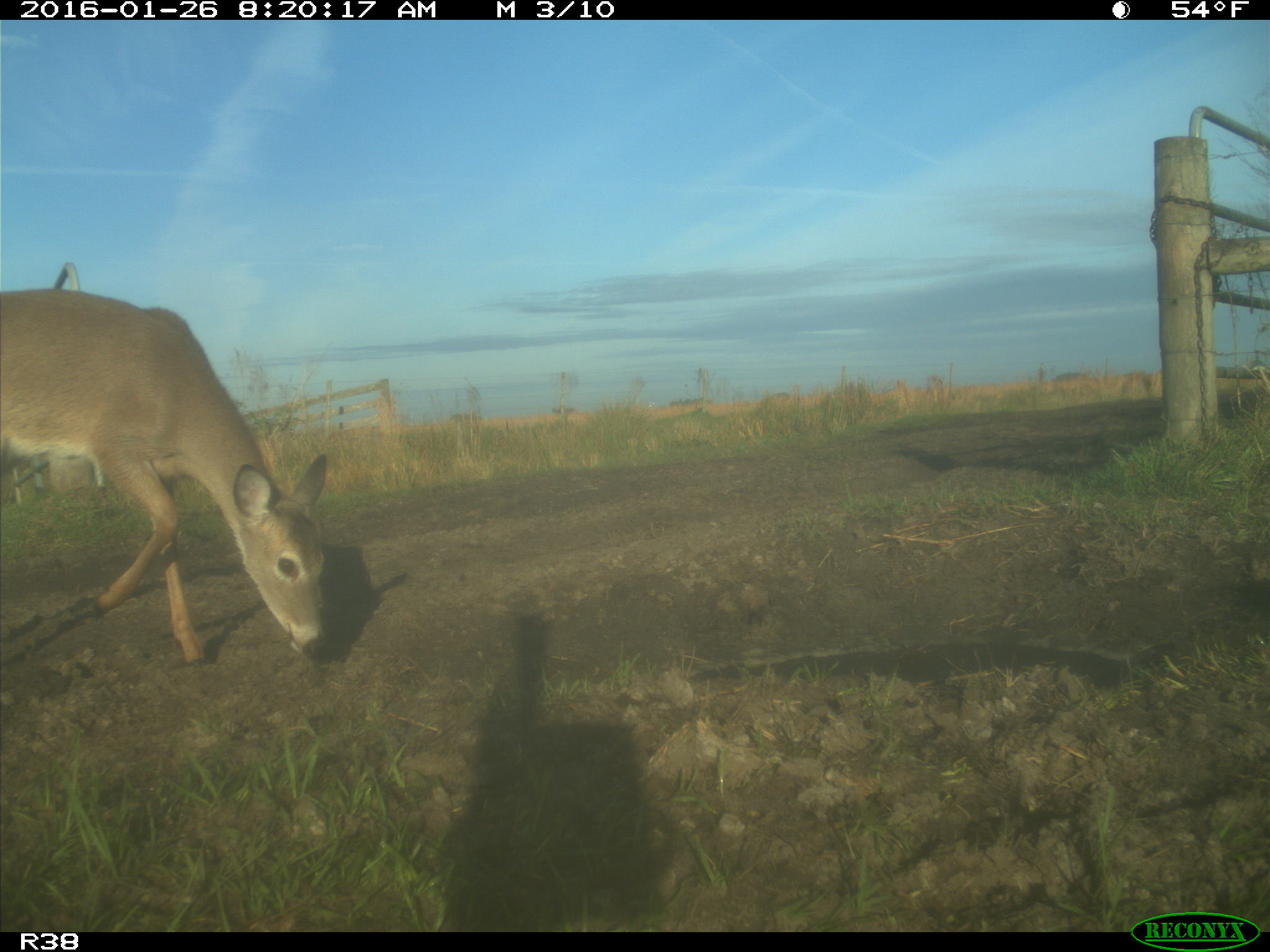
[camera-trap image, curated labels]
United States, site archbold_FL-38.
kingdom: Animalia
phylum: Chordata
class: Mammalia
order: Artiodactyla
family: Cervidae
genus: Odocoileus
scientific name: Odocoileus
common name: deer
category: unidentified deer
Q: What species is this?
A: Unidentified deer (deer) (Odocoileus).